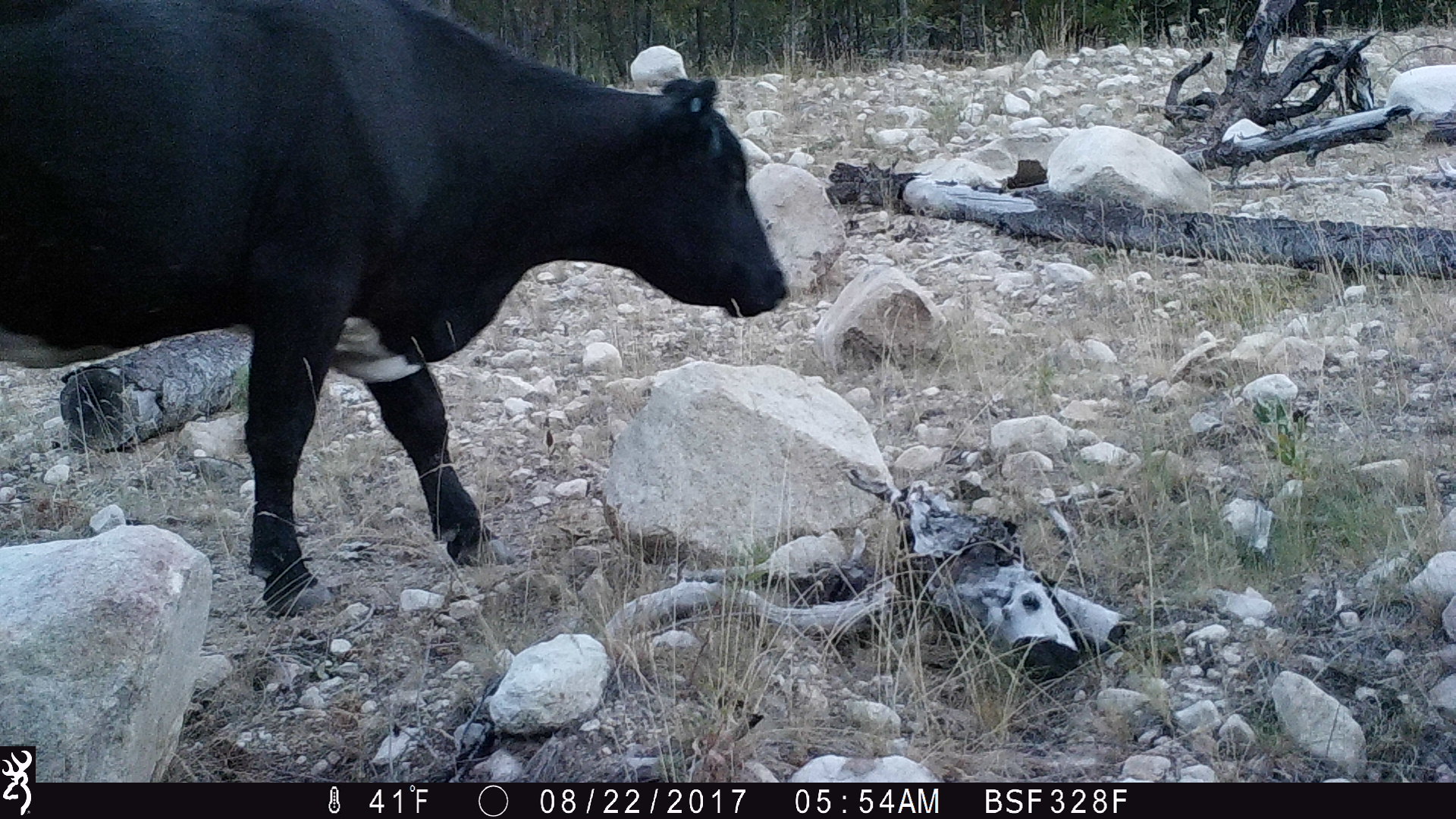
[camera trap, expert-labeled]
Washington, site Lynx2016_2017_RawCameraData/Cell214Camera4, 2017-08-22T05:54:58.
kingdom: Animalia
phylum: Chordata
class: Mammalia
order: Artiodactyla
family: Bovidae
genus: Bos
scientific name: Bos taurus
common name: domestic cattle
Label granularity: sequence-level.